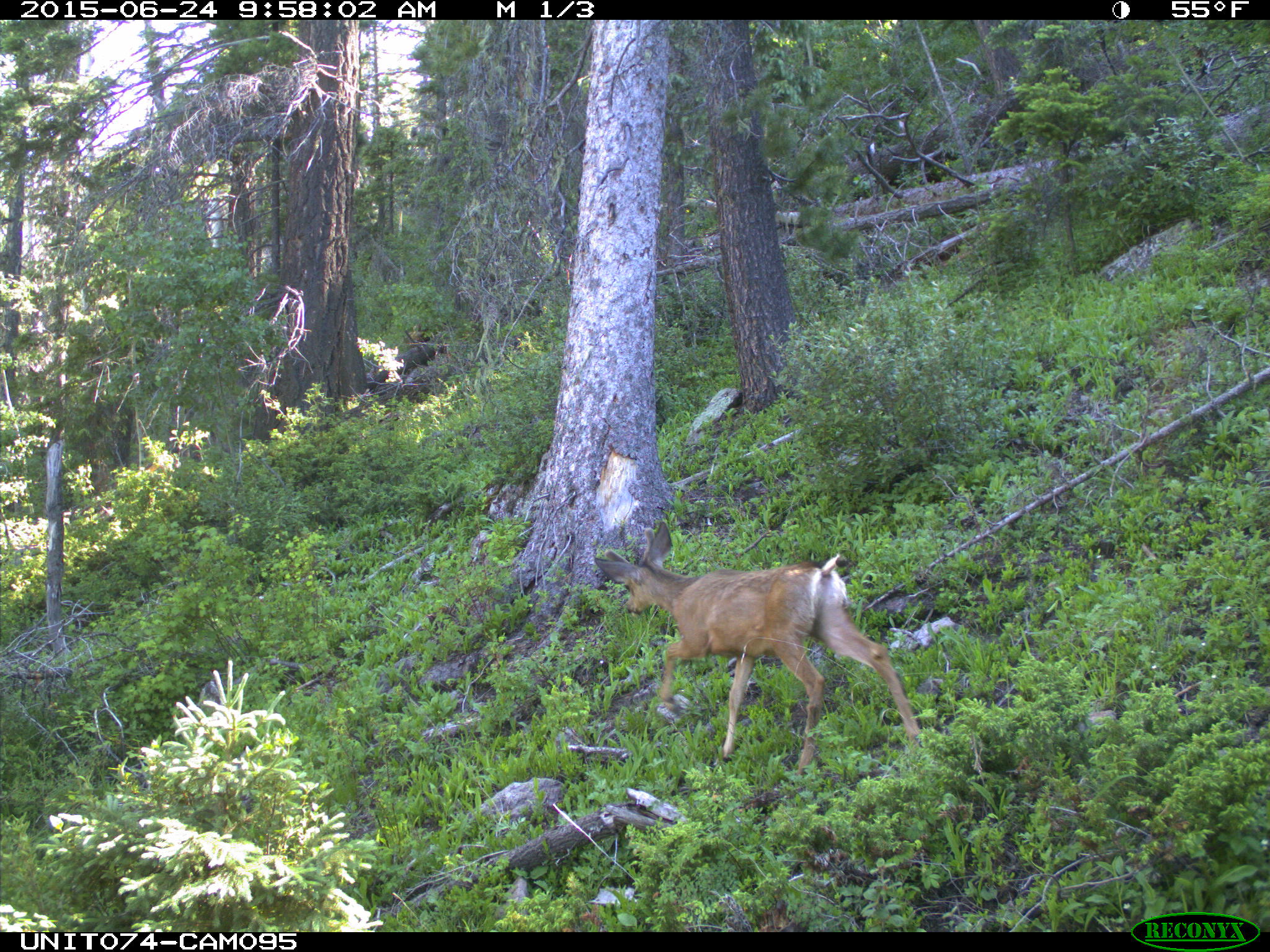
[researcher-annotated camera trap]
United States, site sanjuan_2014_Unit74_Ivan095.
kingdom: Animalia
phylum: Chordata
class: Mammalia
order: Artiodactyla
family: Cervidae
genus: Odocoileus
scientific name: Odocoileus hemionus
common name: mule deer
Odocoileus hemionus (mule deer).